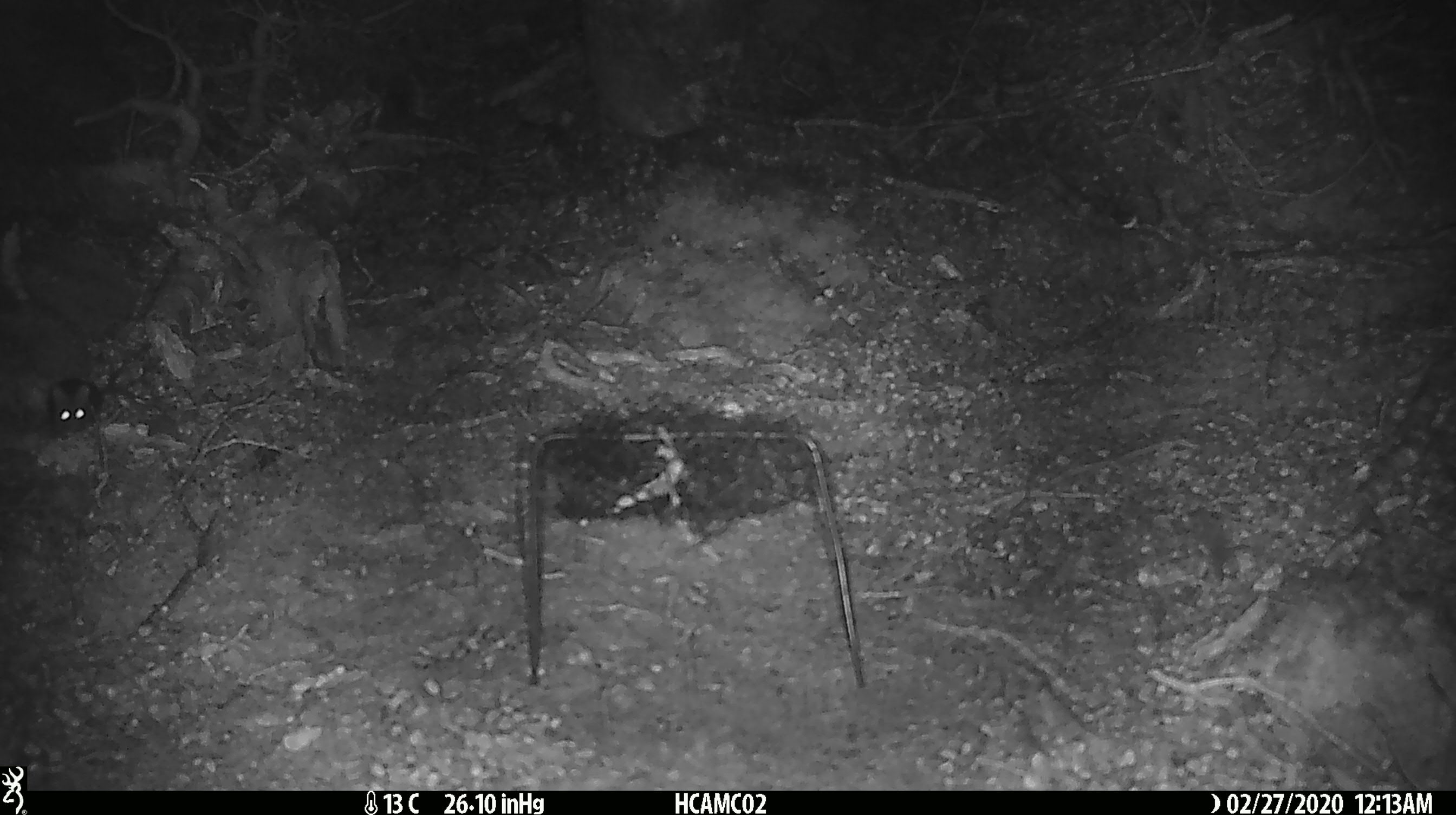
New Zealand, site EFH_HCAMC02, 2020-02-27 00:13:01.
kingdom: Animalia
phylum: Chordata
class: Mammalia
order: Rodentia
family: Muridae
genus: Mus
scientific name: Mus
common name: mouse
Mouse (Mus).